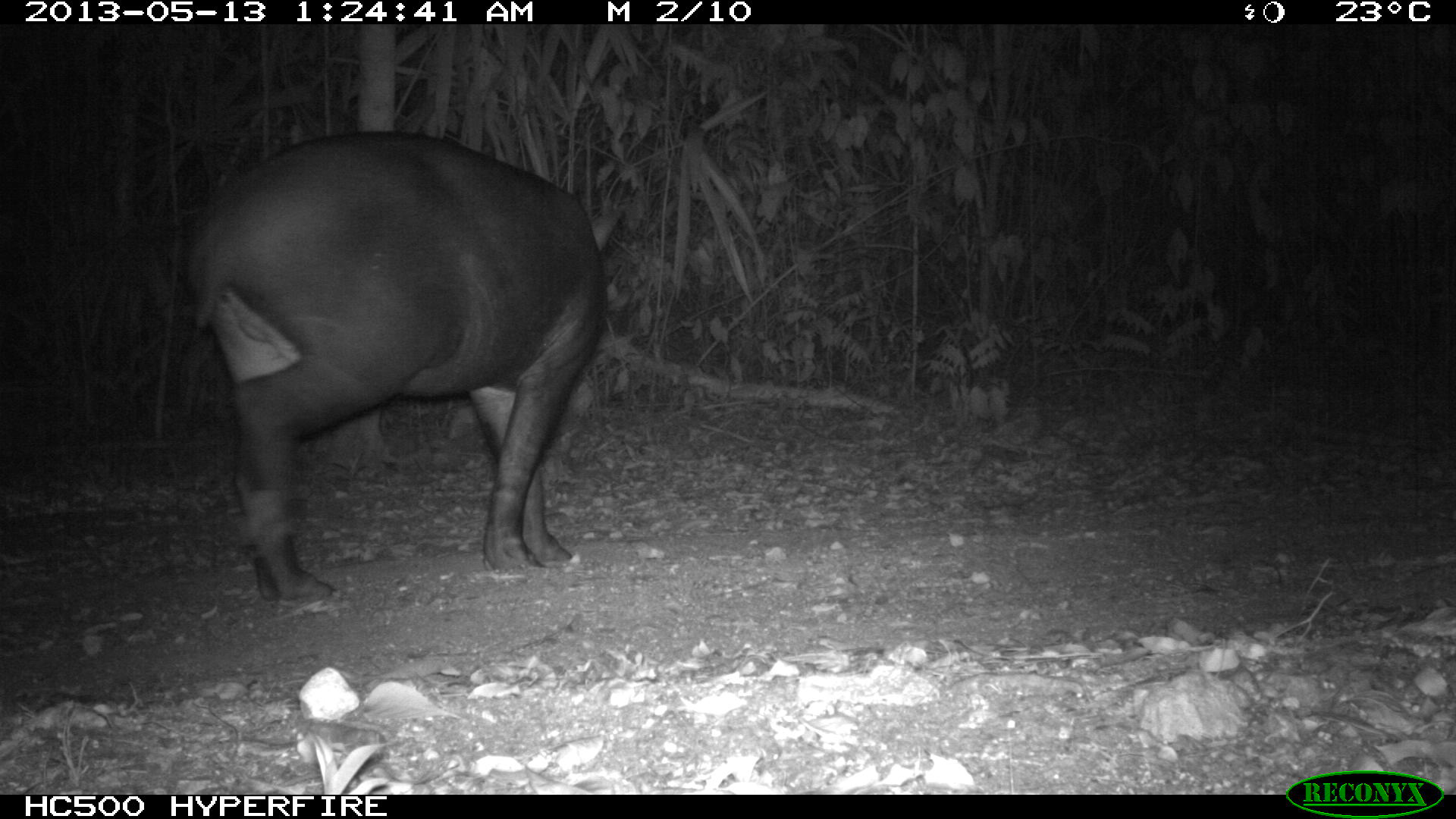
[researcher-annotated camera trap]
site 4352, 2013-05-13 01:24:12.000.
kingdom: Animalia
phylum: Chordata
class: Mammalia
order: Perissodactyla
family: Tapiridae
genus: Tapirus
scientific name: Tapirus bairdii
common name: baird's tapir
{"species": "Tapirus bairdii (baird's tapir)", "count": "2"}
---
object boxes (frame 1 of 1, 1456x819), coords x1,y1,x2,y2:
tapirus bairdii: 182,126,627,604